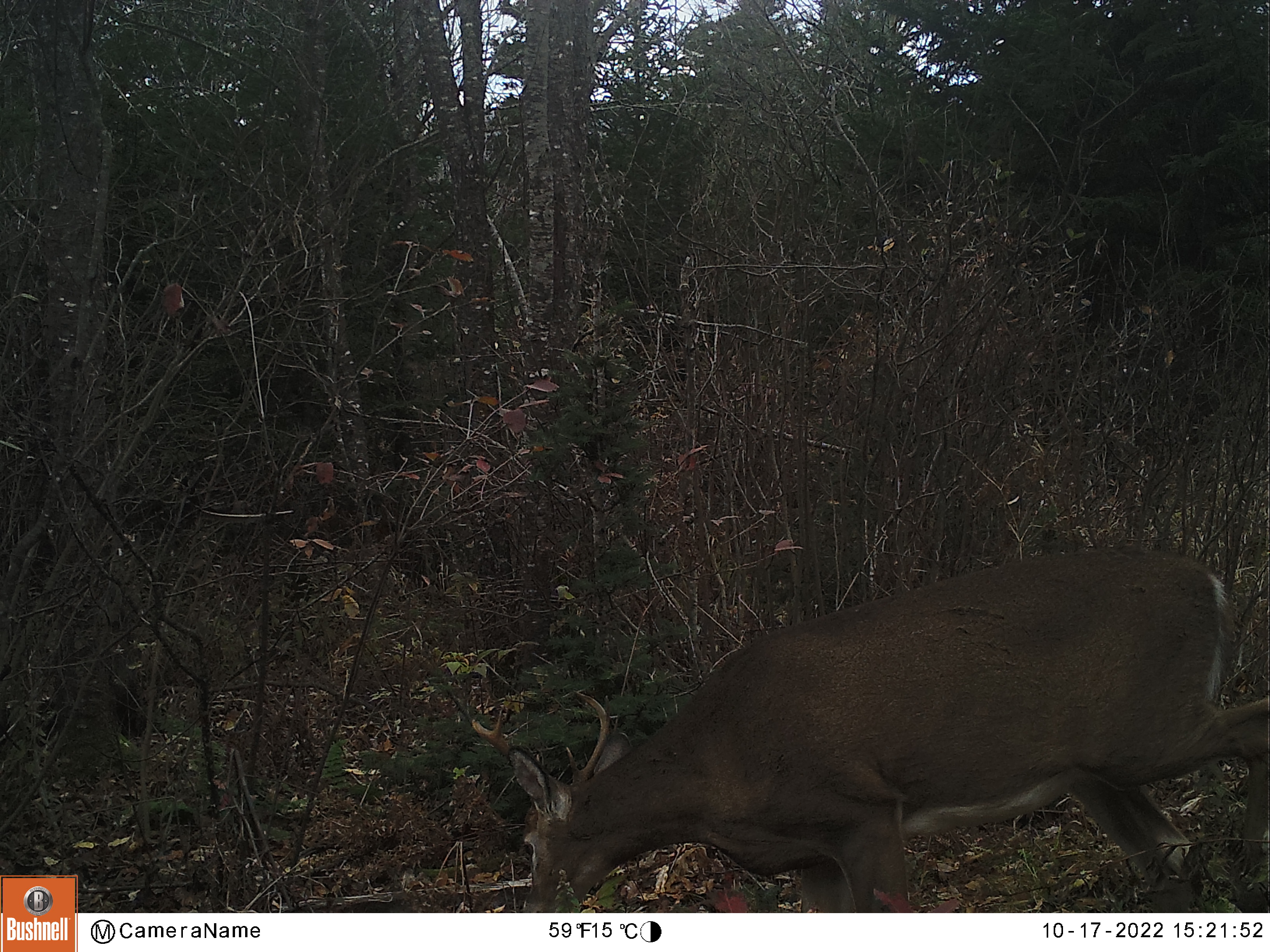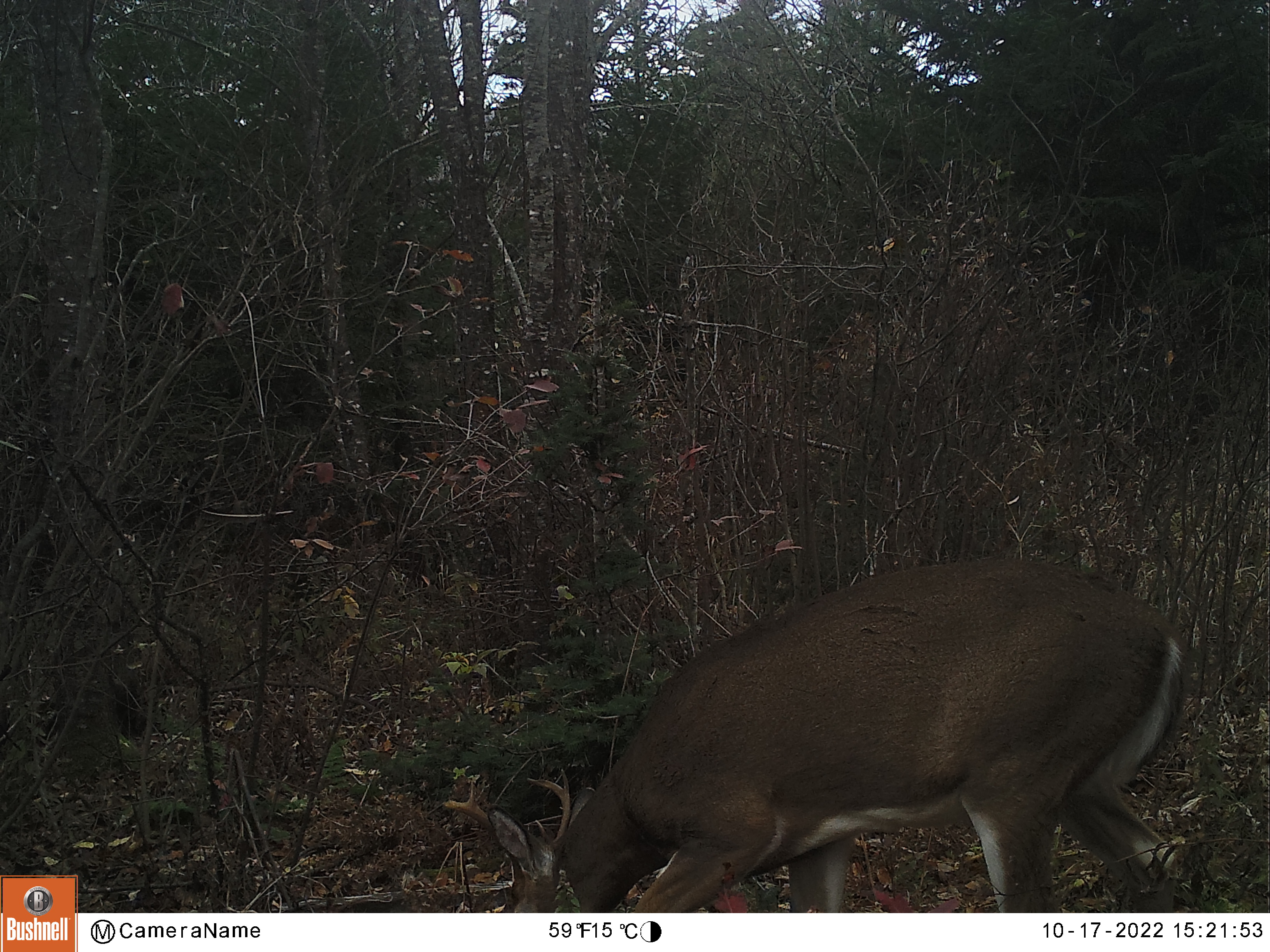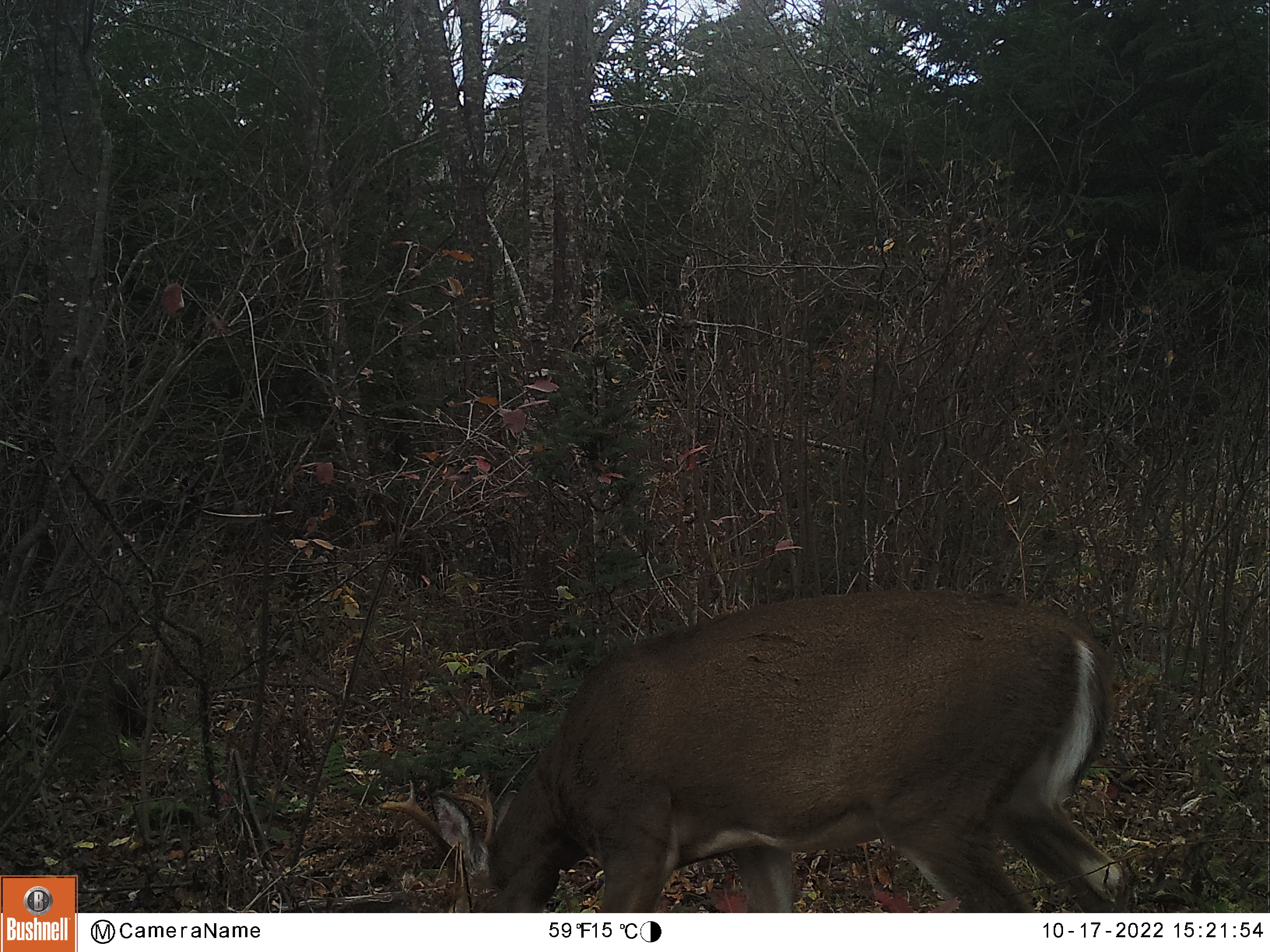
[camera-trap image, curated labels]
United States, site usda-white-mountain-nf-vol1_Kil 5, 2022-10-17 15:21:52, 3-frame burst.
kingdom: Animalia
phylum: Chordata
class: Mammalia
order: Artiodactyla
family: Cervidae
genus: Odocoileus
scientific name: Odocoileus virginianus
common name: white-tailed deer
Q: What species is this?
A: White-tailed deer (Odocoileus virginianus).